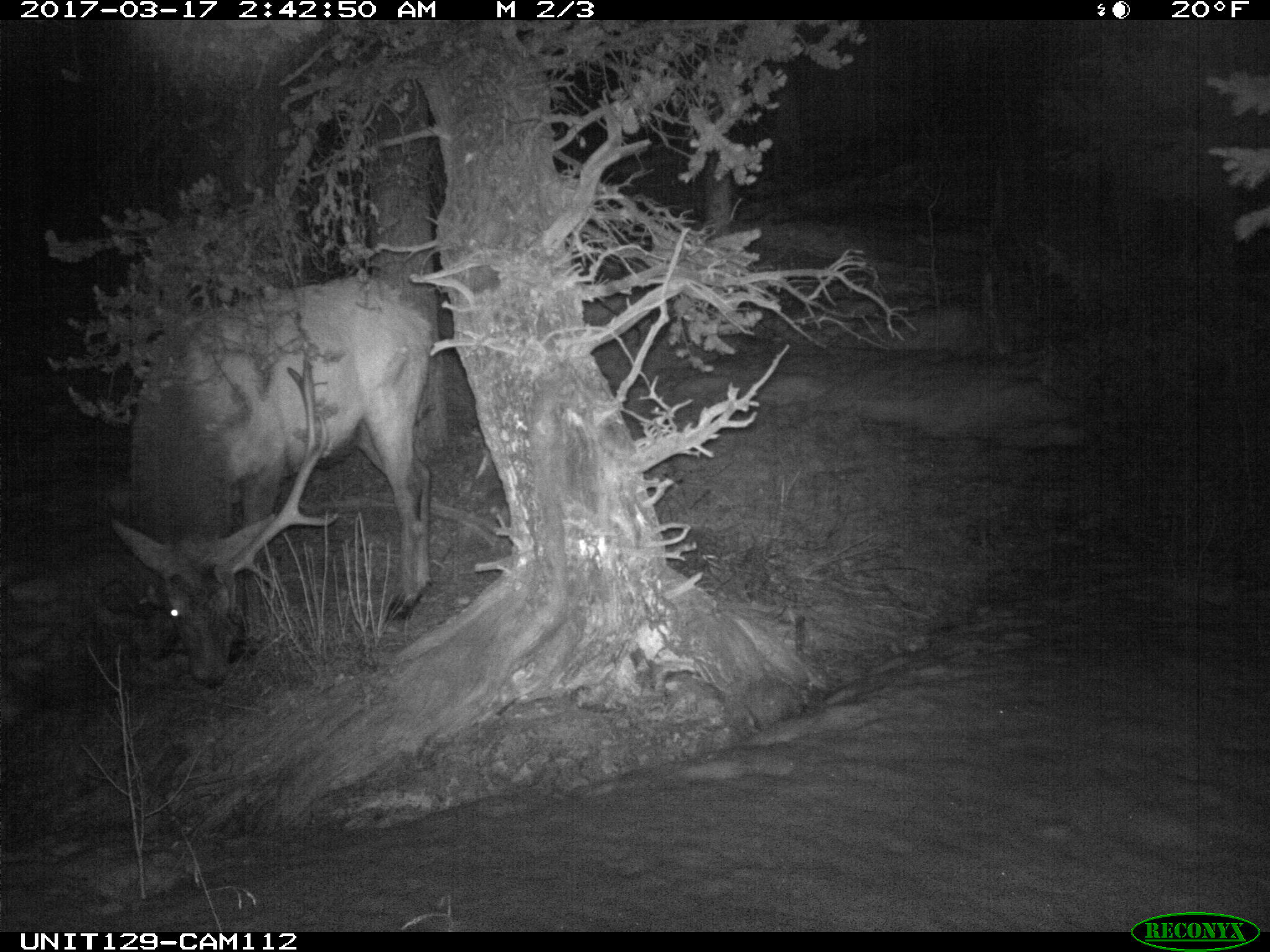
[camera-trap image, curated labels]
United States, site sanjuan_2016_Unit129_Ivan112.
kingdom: Animalia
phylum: Chordata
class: Mammalia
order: Artiodactyla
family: Cervidae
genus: Cervus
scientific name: Cervus elaphus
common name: red deer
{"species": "Cervus elaphus (red deer)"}